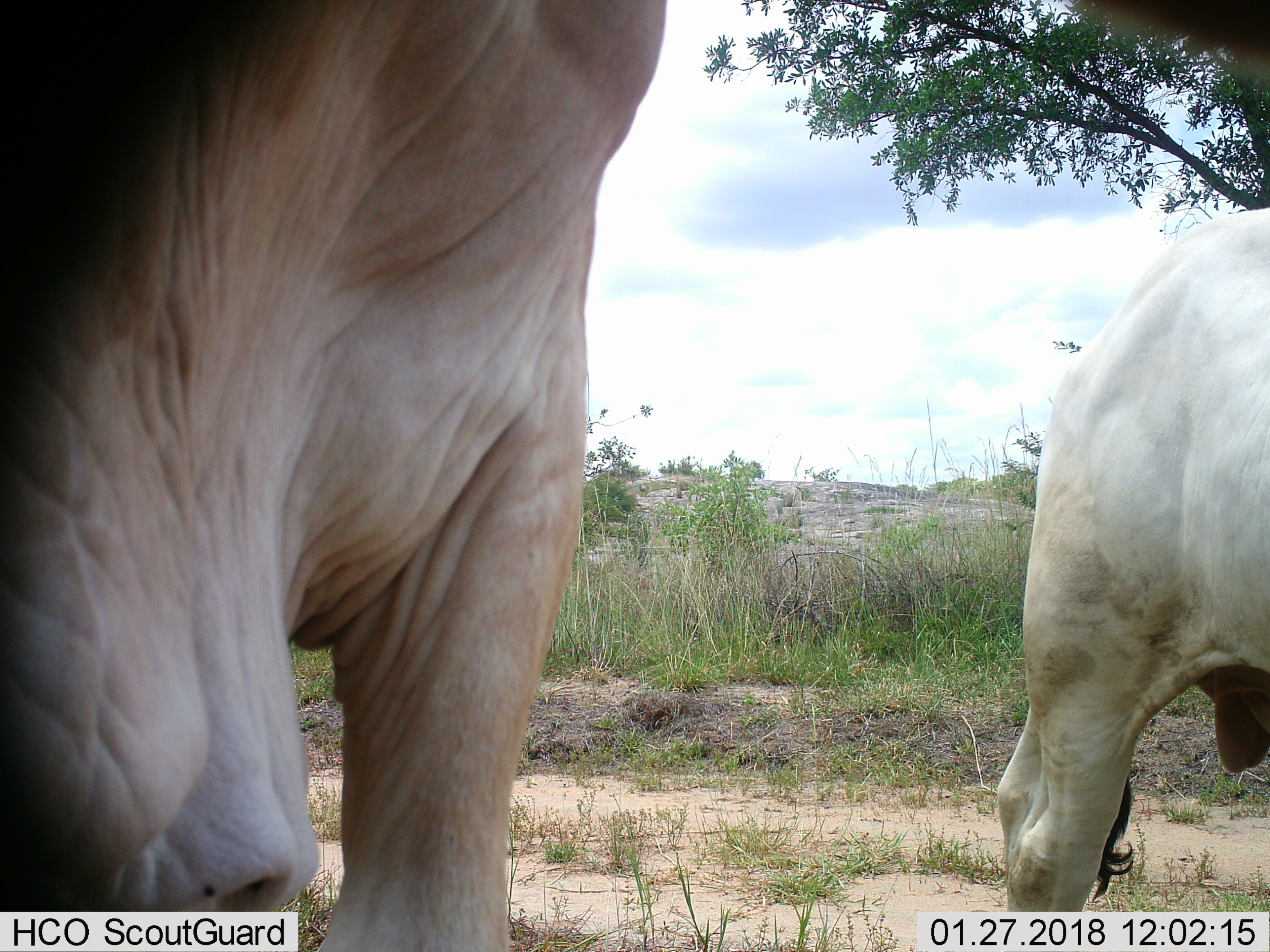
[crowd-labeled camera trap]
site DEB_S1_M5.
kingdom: Animalia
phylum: Chordata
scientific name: Vertebrata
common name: domestic animal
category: domesticanimal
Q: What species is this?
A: Domesticanimal (domestic animal) (Vertebrata).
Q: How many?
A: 2.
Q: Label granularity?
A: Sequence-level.